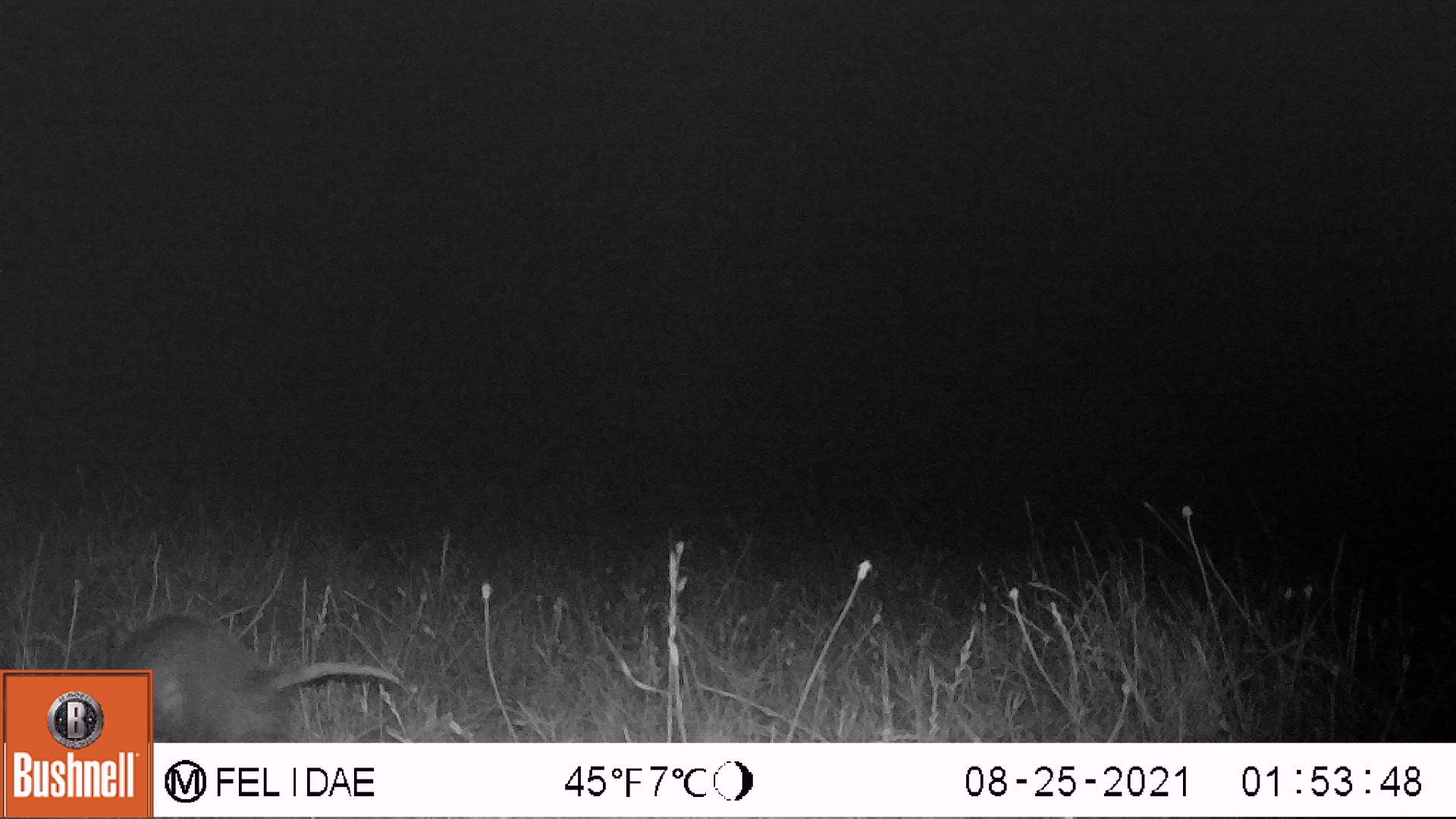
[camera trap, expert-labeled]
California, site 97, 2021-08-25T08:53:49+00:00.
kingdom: Animalia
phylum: Chordata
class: Mammalia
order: Didelphimorphia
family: Didelphidae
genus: Didelphis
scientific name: Didelphis virginiana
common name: virginia opossum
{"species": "virginia opossum (Didelphis virginiana)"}